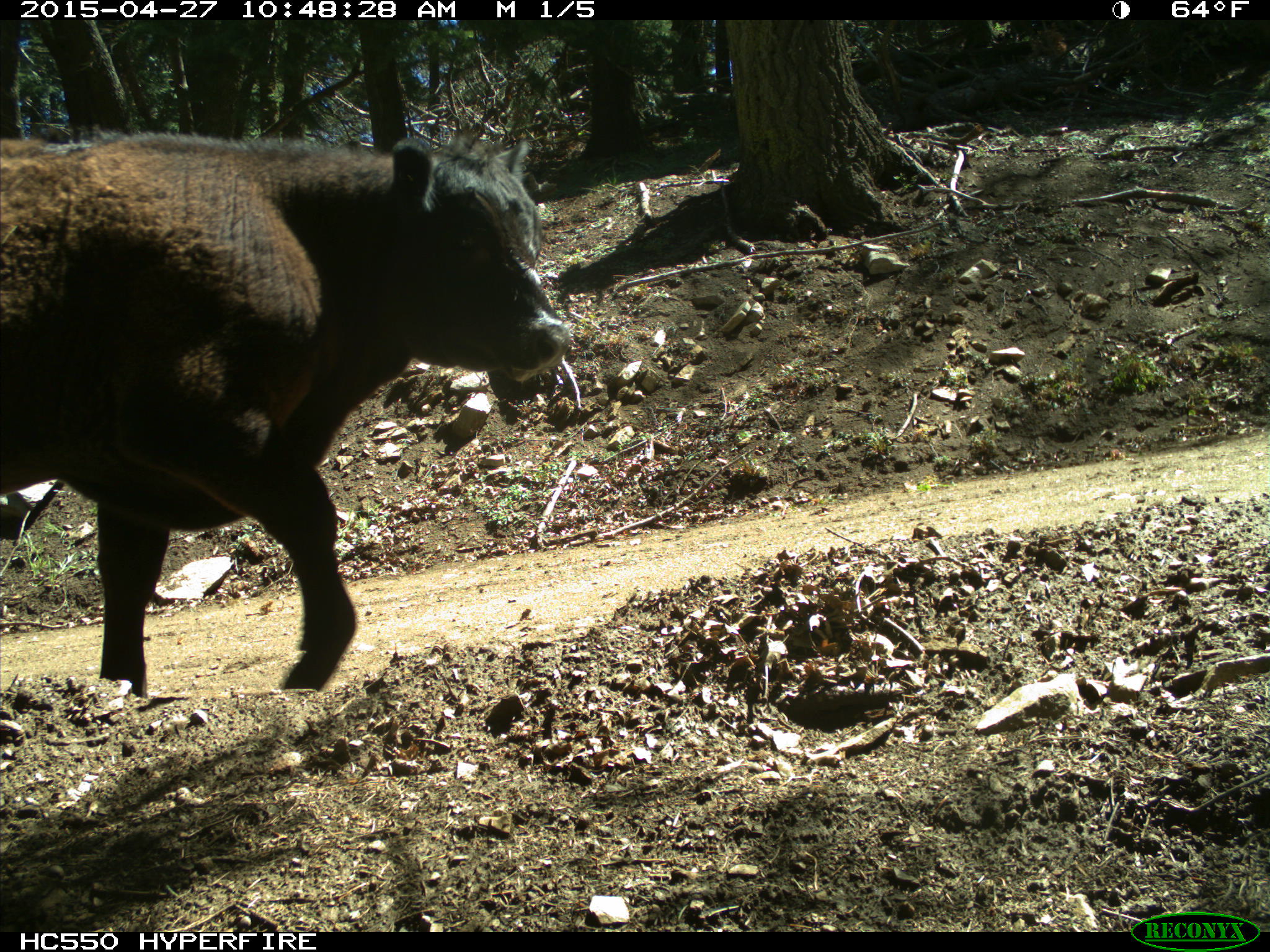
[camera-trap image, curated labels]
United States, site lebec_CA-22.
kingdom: Animalia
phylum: Chordata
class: Mammalia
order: Artiodactyla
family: Bovidae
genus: Bos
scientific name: Bos taurus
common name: domestic cow